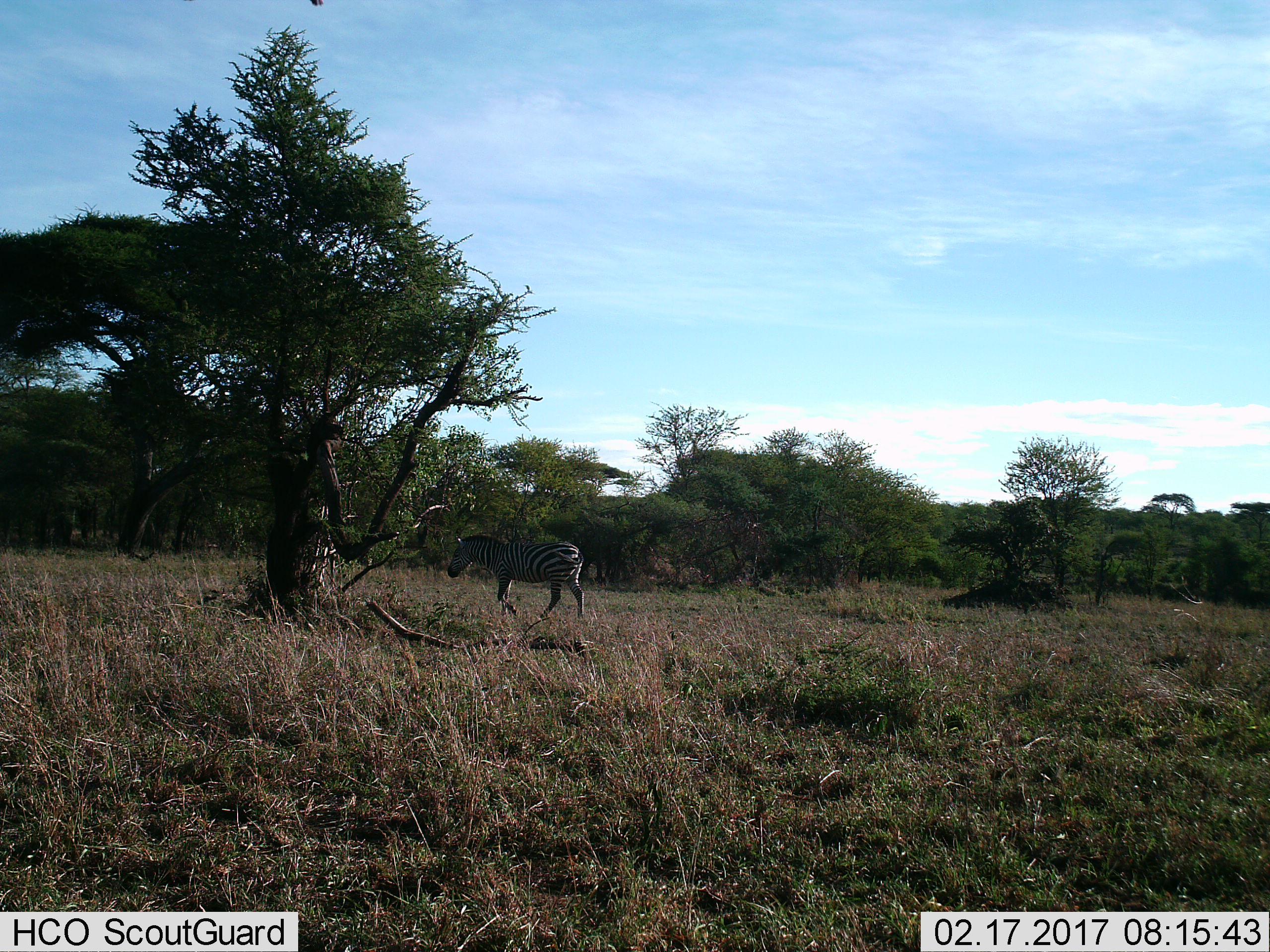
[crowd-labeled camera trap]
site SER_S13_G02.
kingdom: Animalia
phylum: Chordata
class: Mammalia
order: Perissodactyla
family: Equidae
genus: Equus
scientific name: Equus quagga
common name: plains zebra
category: zebraplains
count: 1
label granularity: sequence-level